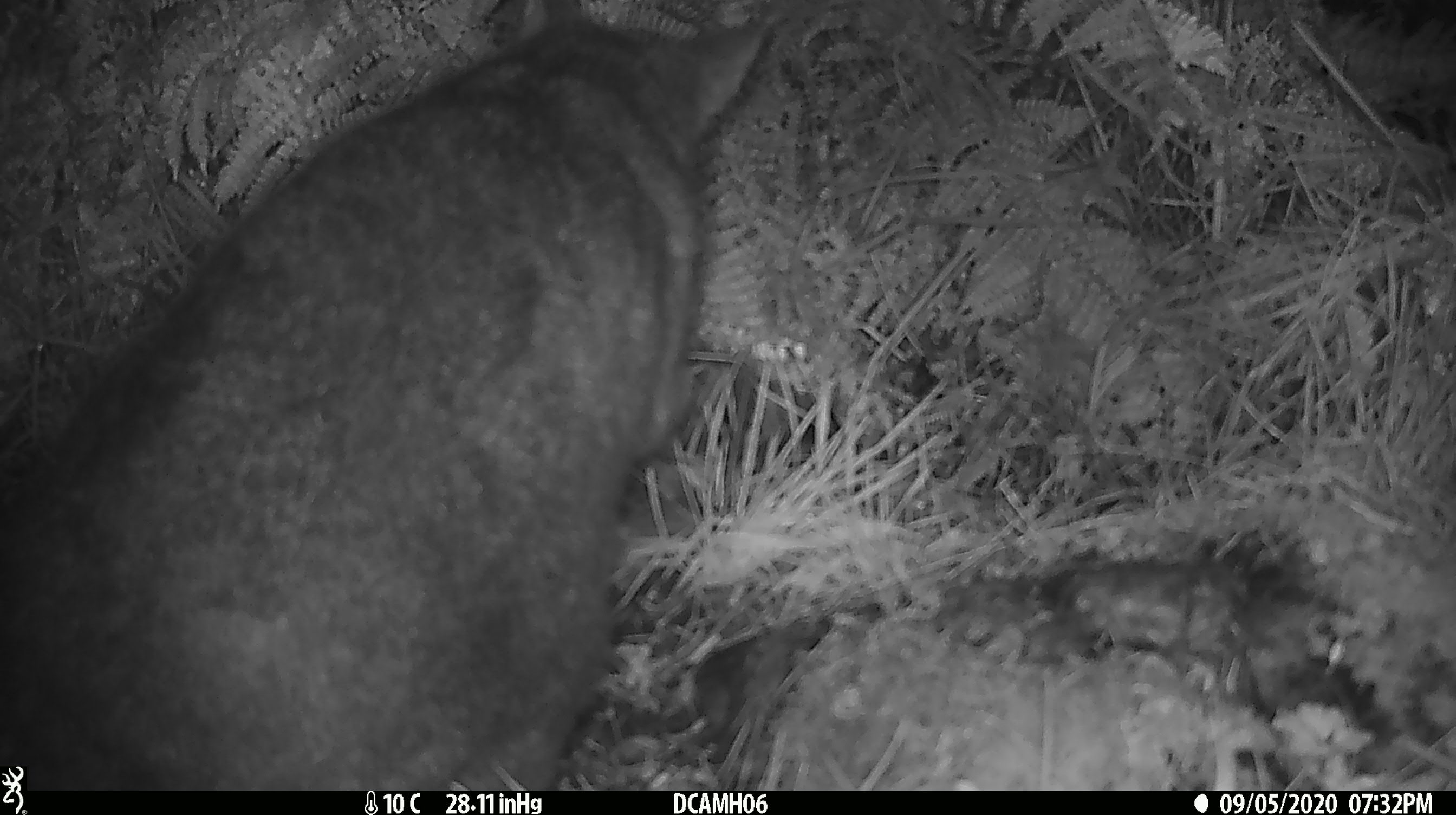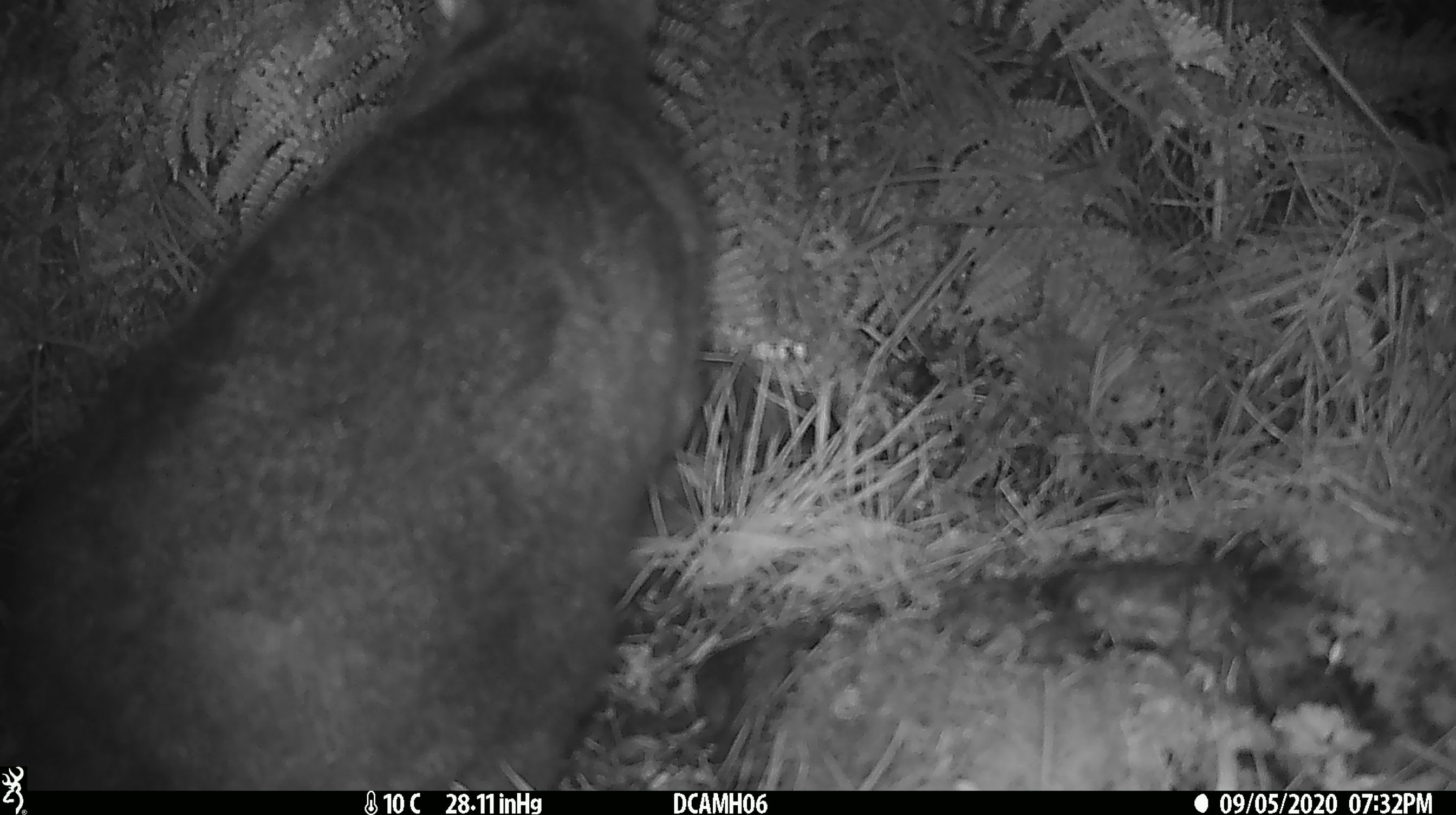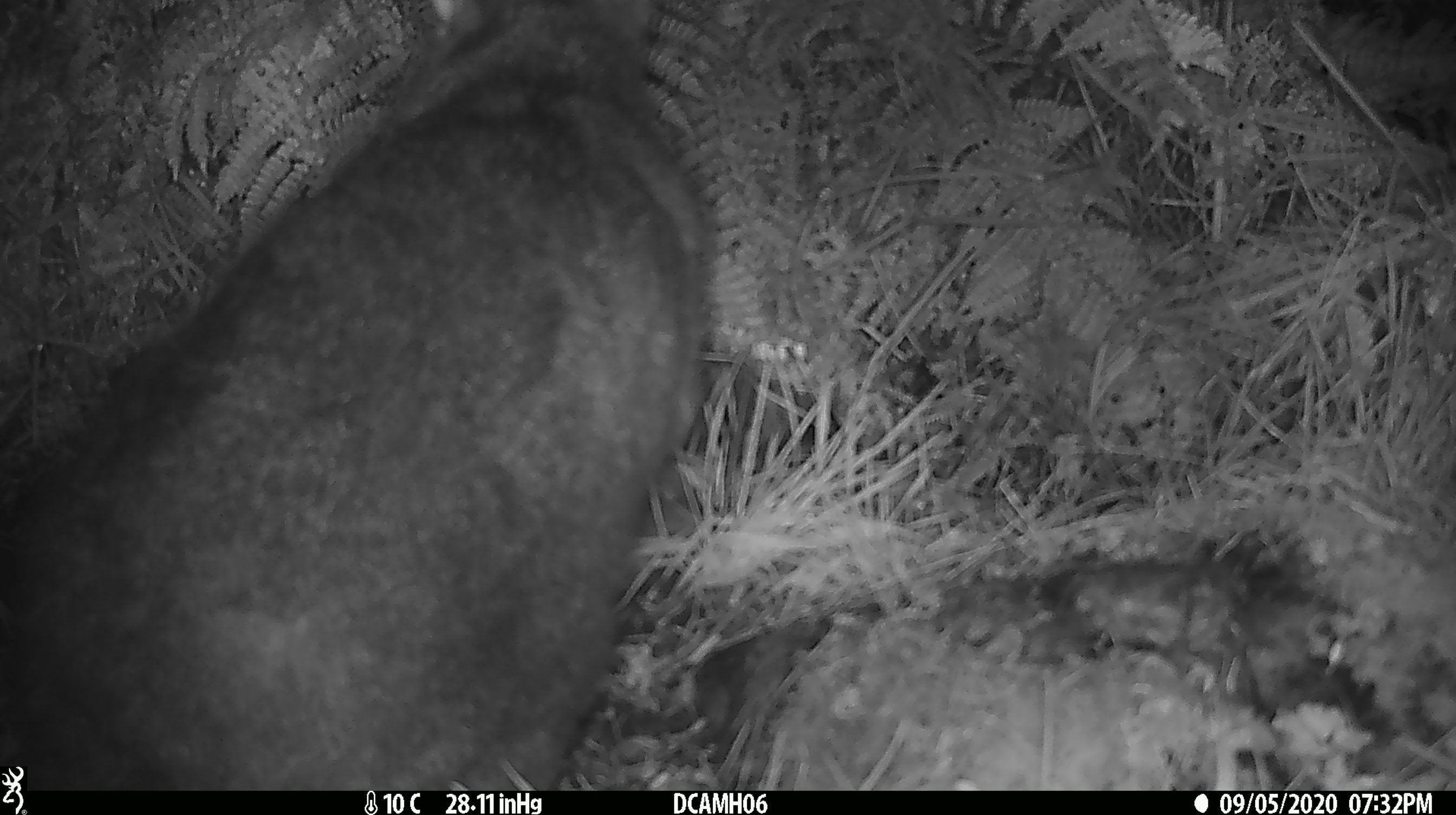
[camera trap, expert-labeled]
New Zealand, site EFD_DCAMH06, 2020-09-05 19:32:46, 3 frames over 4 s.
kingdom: Animalia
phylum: Chordata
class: Mammalia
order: Diprotodontia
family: Phalangeridae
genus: Trichosurus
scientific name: Trichosurus vulpecula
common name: common brushtail possum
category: possum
Possum (common brushtail possum) (Trichosurus vulpecula).